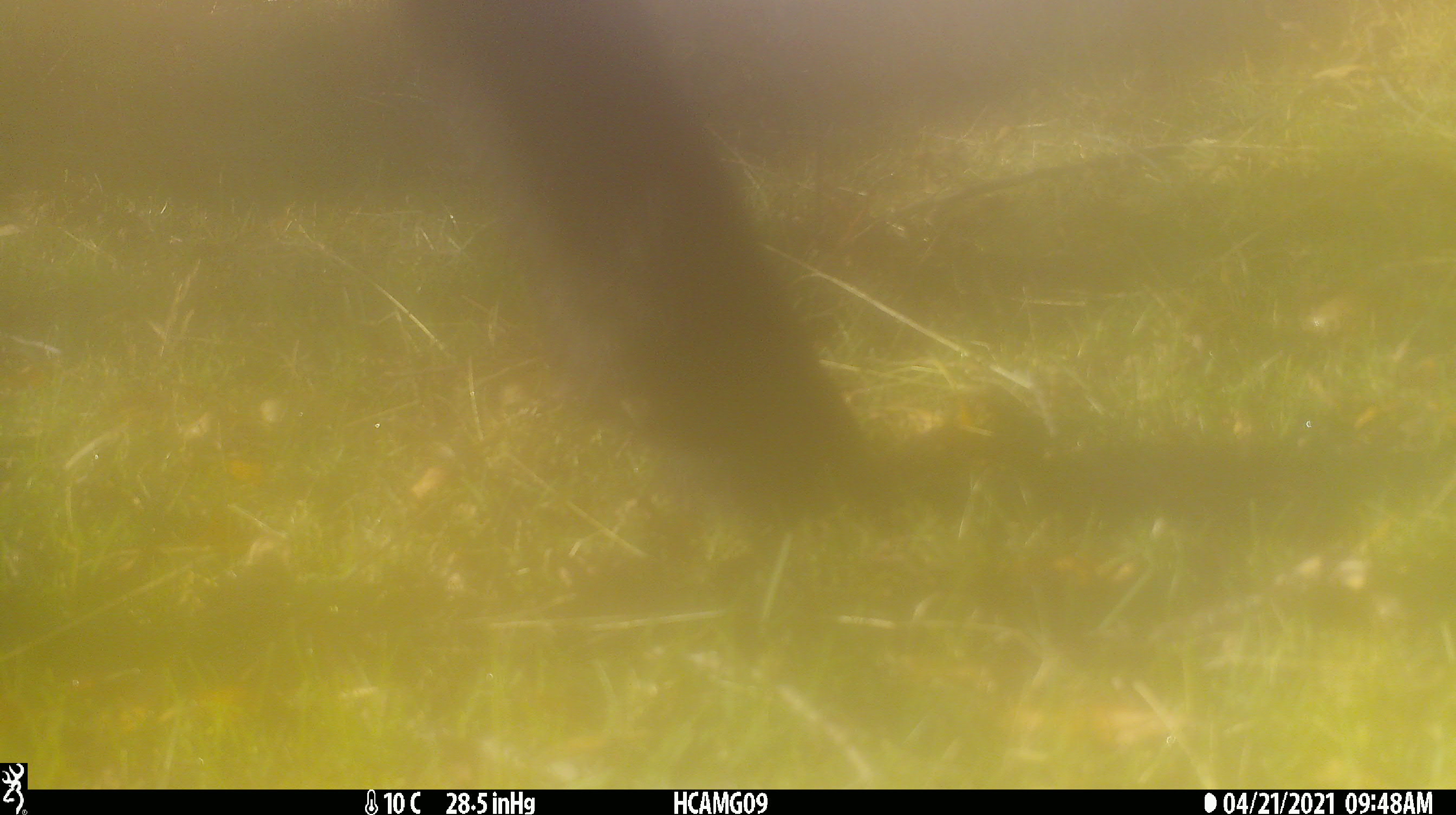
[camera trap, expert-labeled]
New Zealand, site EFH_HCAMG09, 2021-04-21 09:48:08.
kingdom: Animalia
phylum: Chordata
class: Mammalia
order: Artiodactyla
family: Bovidae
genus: Bos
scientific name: Bos taurus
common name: domestic cow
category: cow